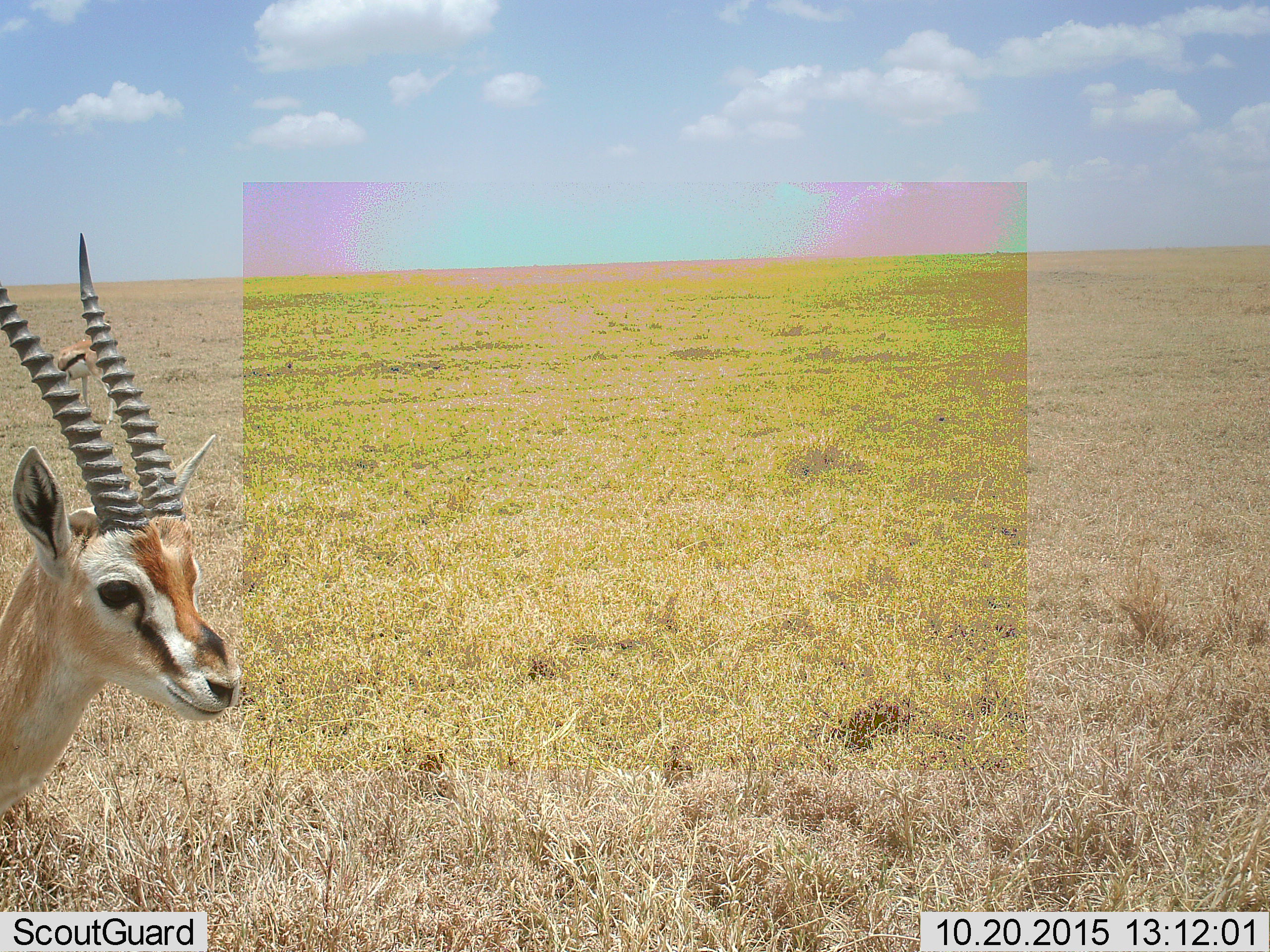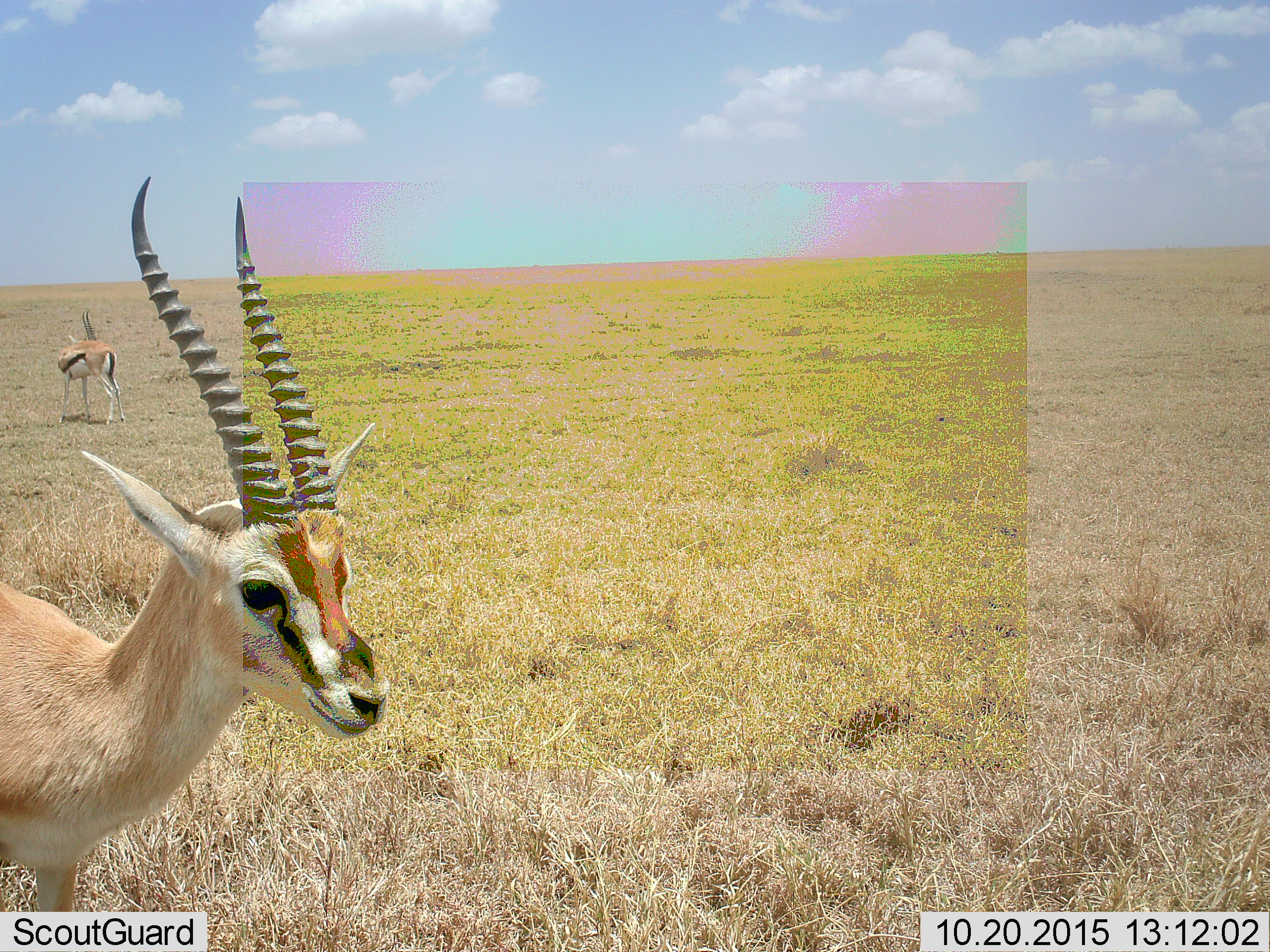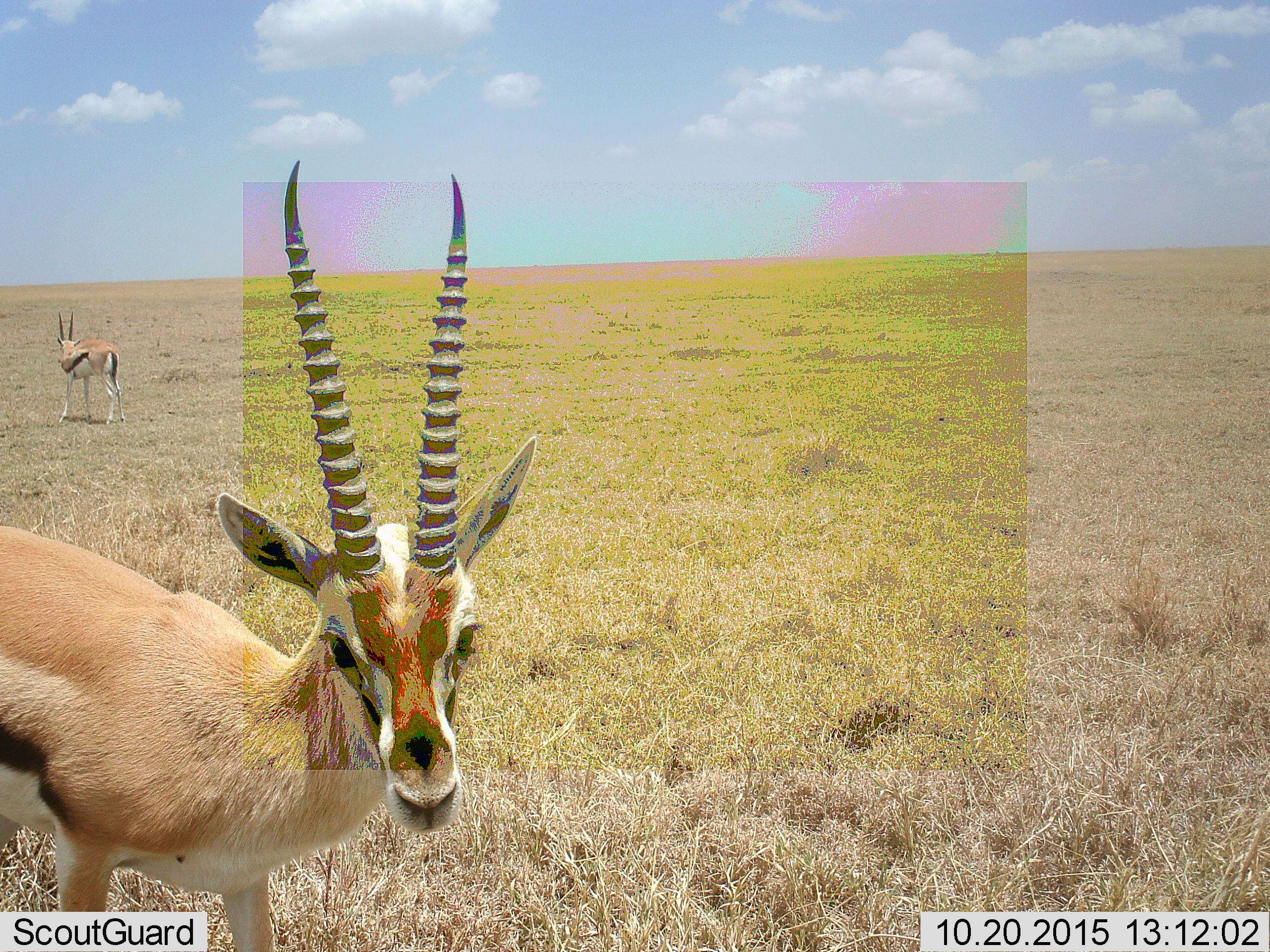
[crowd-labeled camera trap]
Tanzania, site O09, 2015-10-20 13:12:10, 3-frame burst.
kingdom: Animalia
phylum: Chordata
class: Mammalia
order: Artiodactyla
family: Bovidae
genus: Eudorcas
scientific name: Eudorcas thomsonii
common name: thomson's gazelle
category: gazellethomsons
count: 2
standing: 67%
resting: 11%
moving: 89%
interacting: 11%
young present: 0%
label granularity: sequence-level